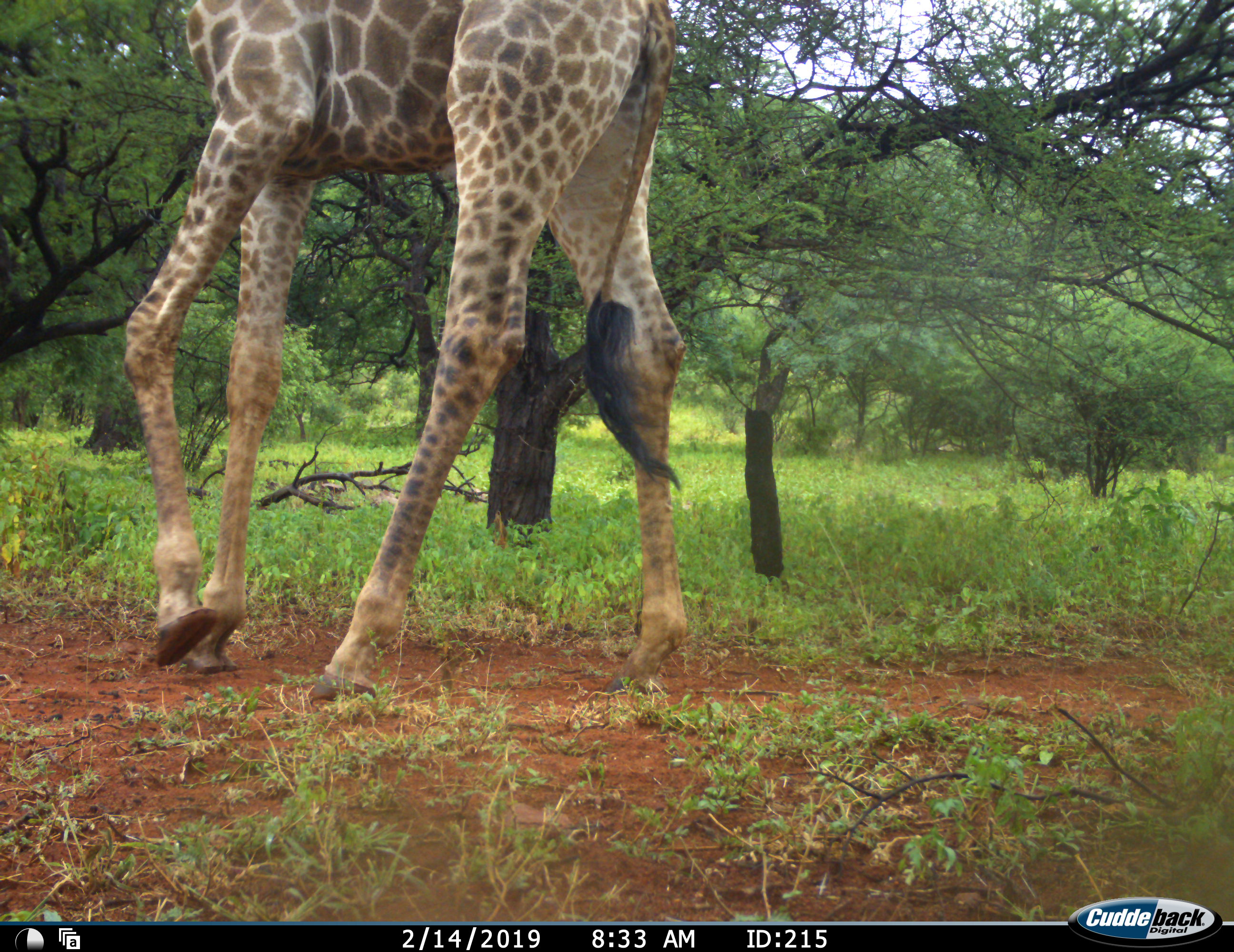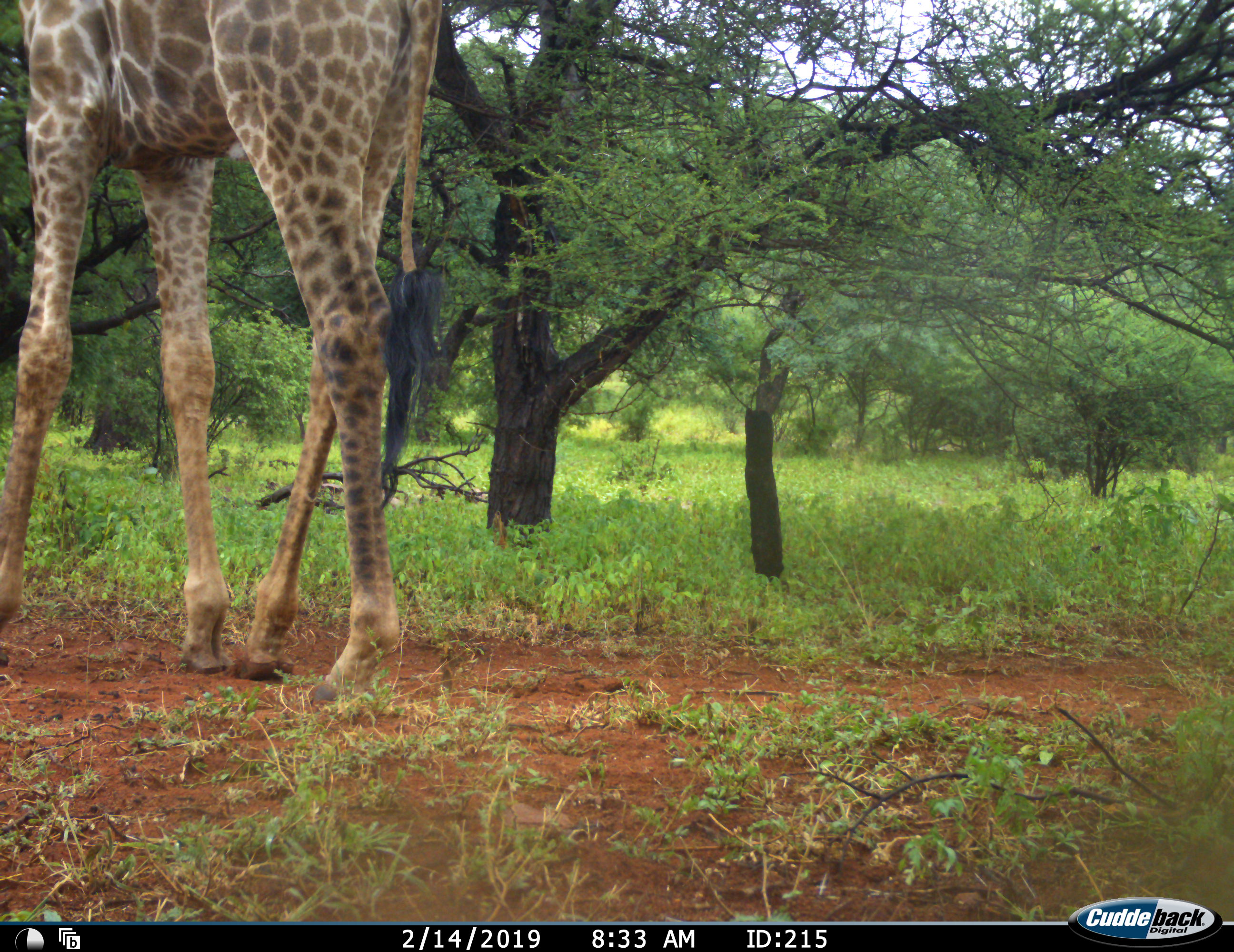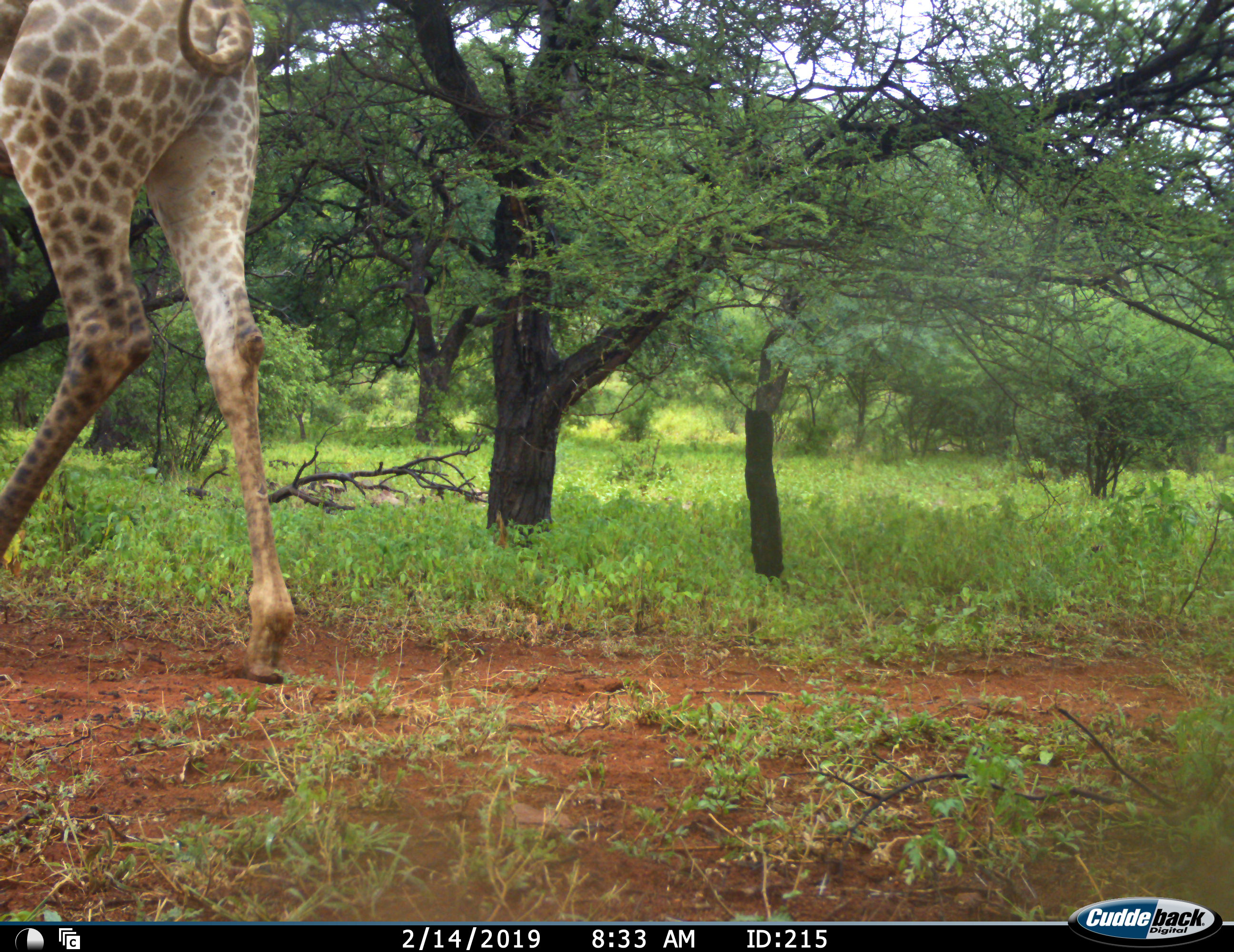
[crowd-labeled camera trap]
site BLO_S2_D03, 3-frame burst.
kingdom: Animalia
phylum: Chordata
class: Mammalia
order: Artiodactyla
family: Giraffidae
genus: Giraffa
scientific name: Giraffa camelopardalis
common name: giraffe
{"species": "giraffe (Giraffa camelopardalis)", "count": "1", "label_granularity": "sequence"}